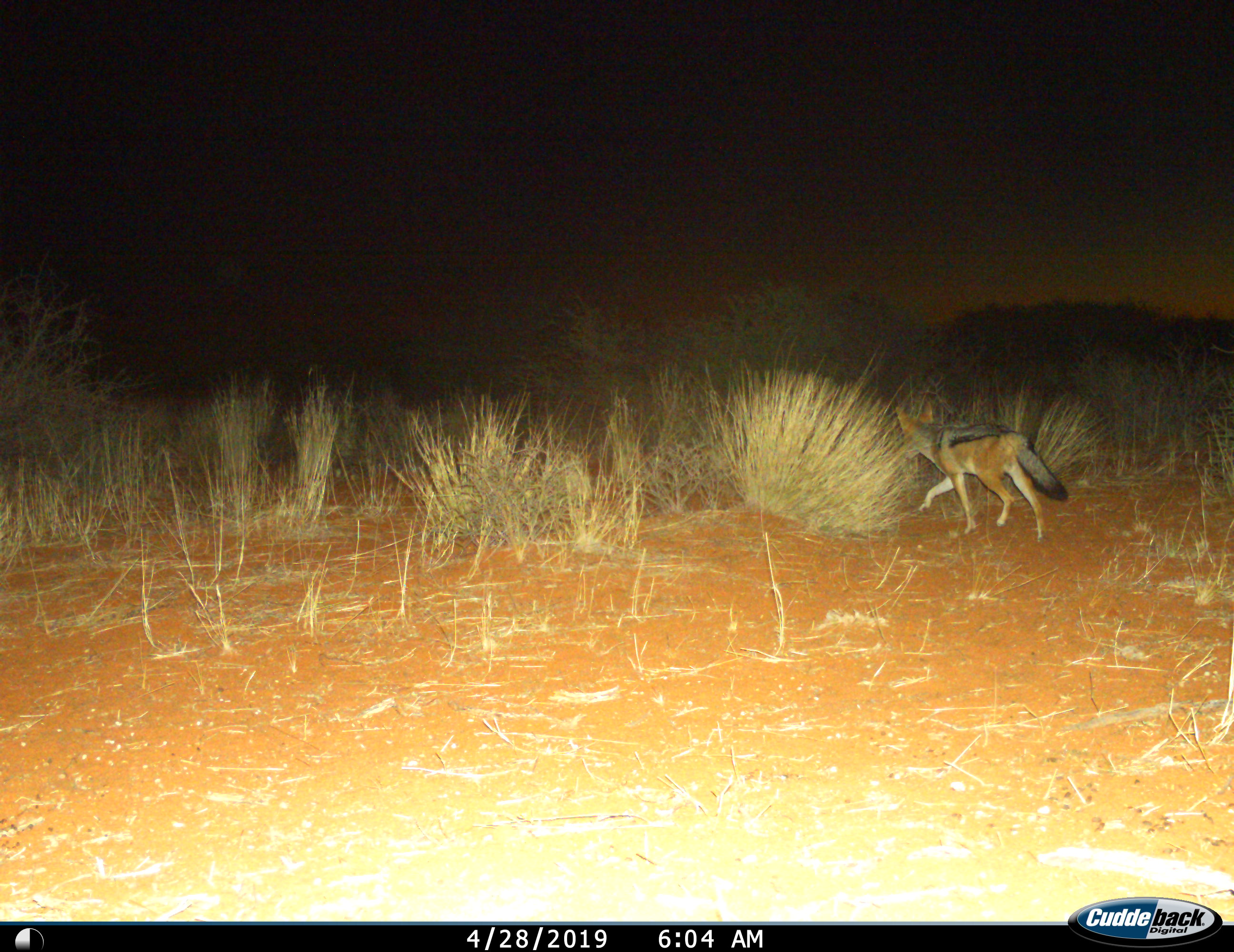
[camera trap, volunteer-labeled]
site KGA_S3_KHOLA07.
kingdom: Animalia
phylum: Chordata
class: Mammalia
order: Carnivora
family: Canidae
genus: Lupulella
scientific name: Lupulella mesomelas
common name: black-backed jackal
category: jackalblackbacked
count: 1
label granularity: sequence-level